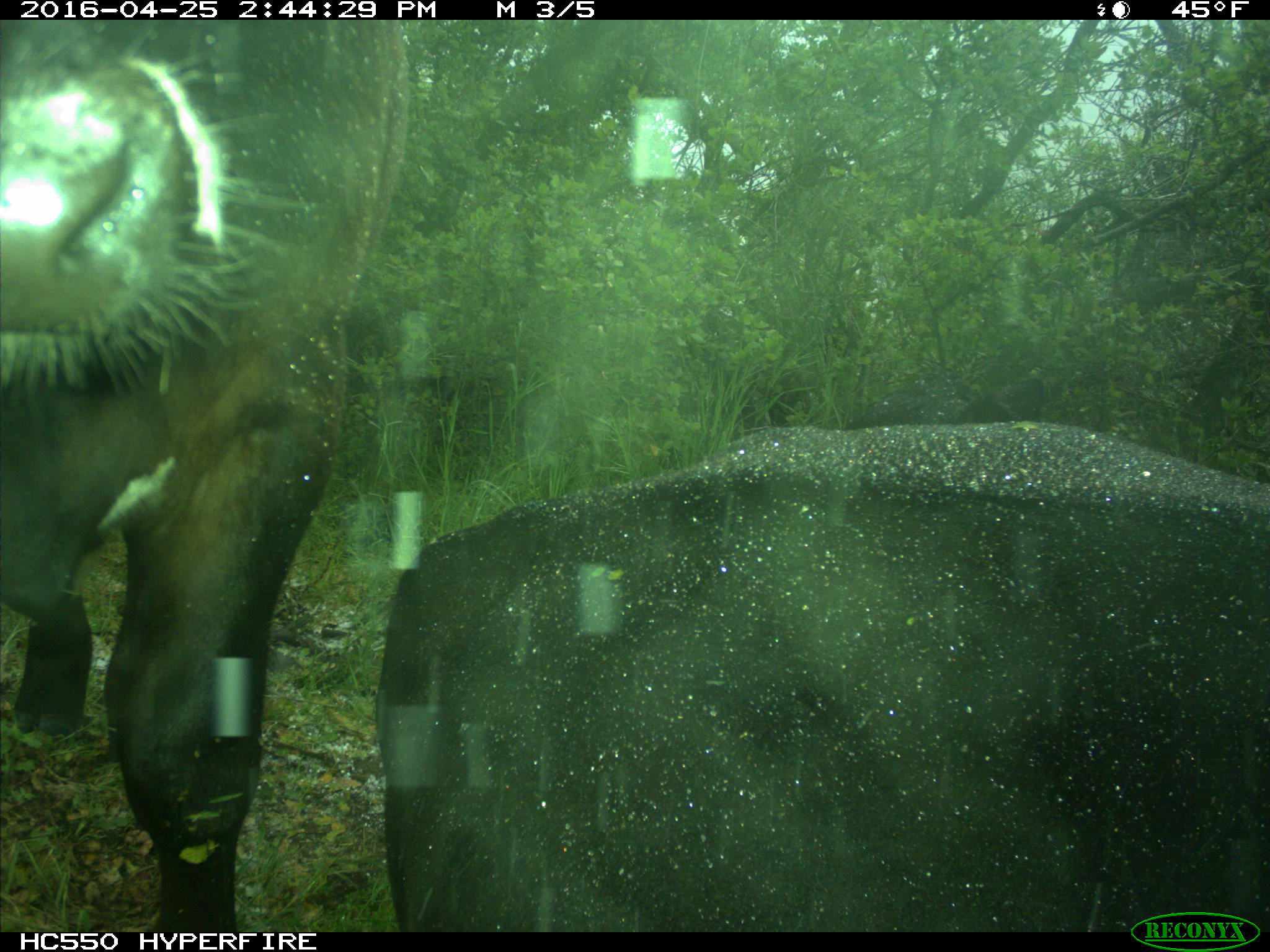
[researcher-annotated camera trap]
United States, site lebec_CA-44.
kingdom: Animalia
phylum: Chordata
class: Mammalia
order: Artiodactyla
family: Bovidae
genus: Bos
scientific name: Bos taurus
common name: domestic cow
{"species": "Bos taurus (domestic cow)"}